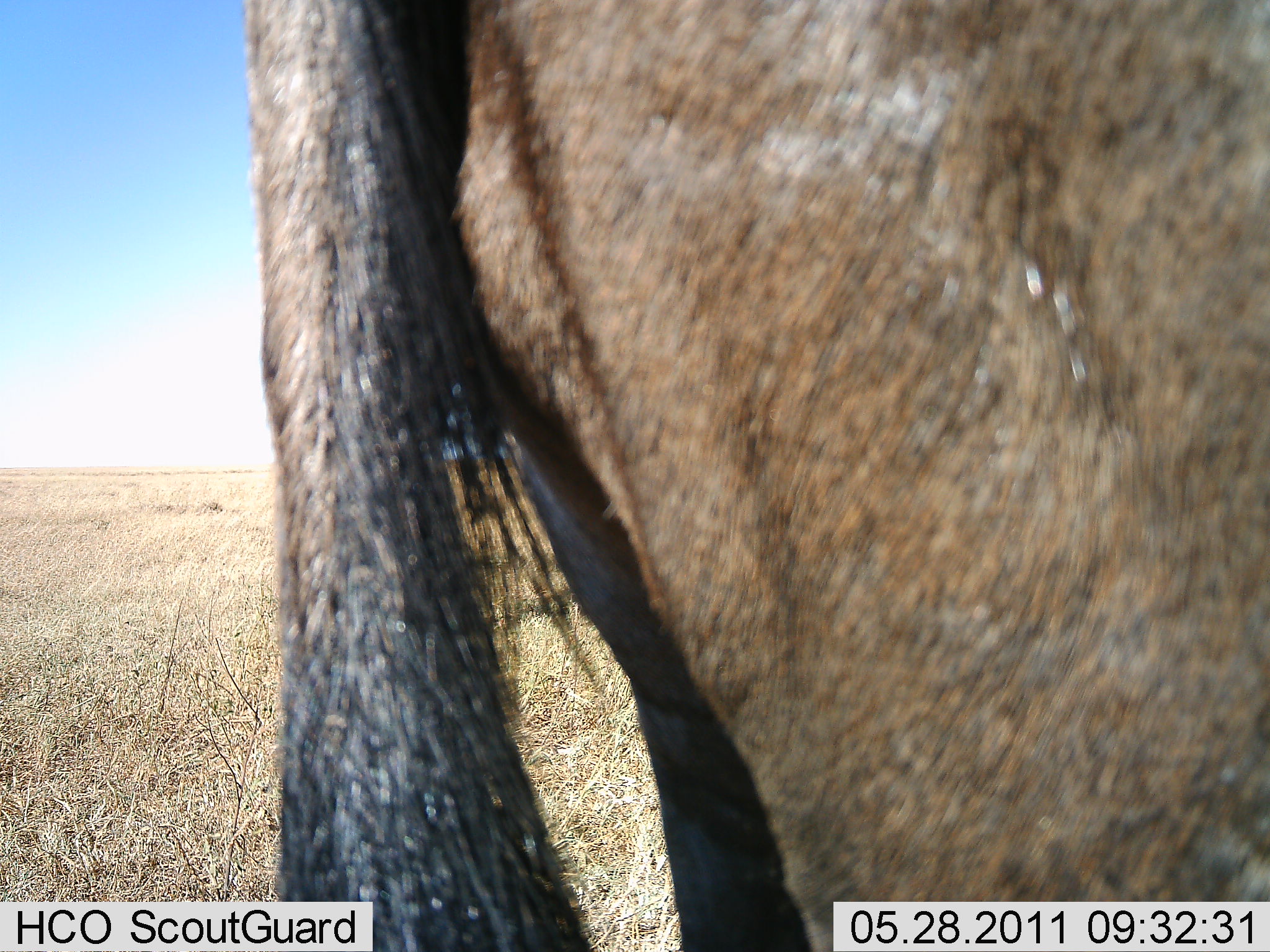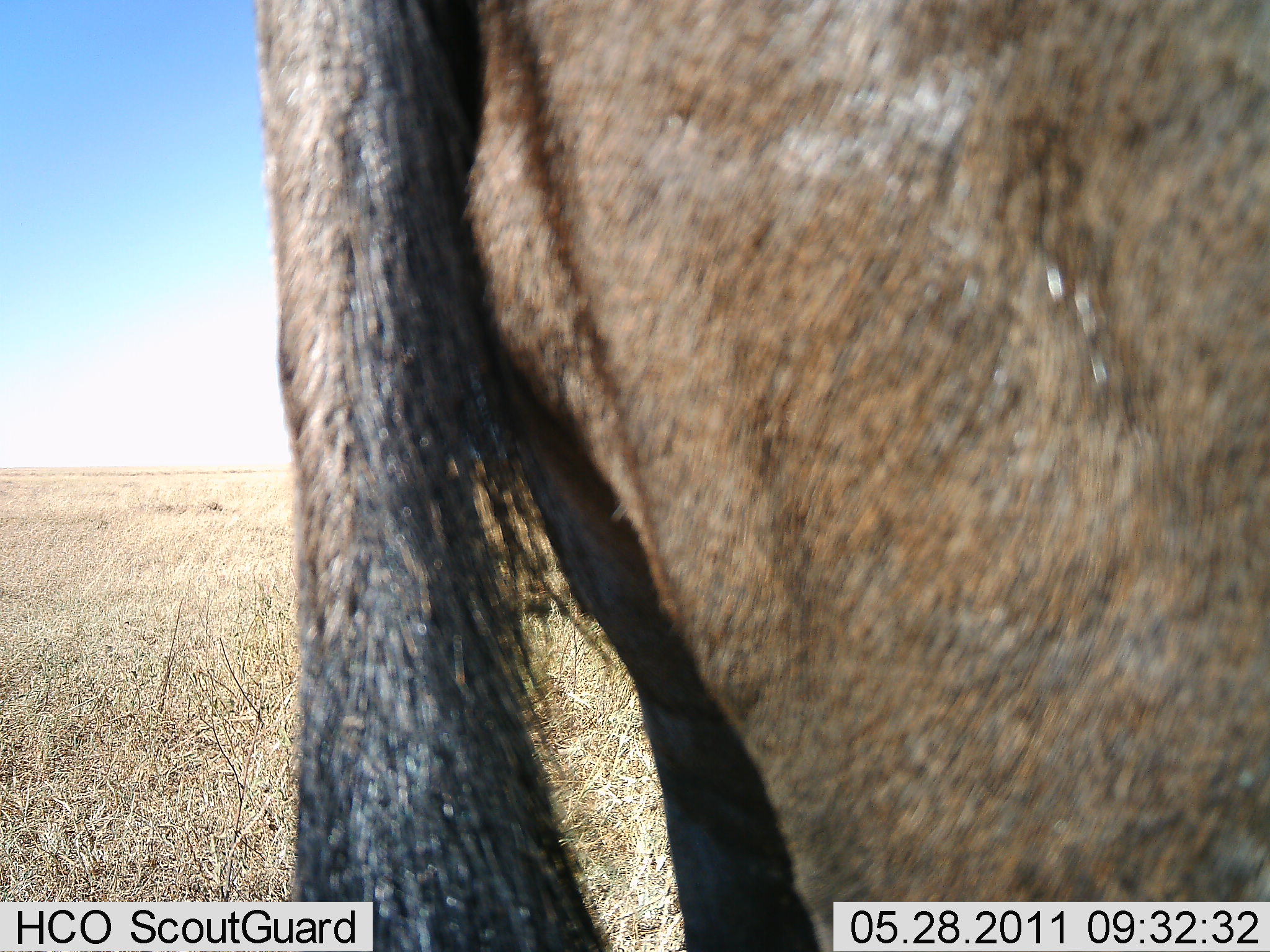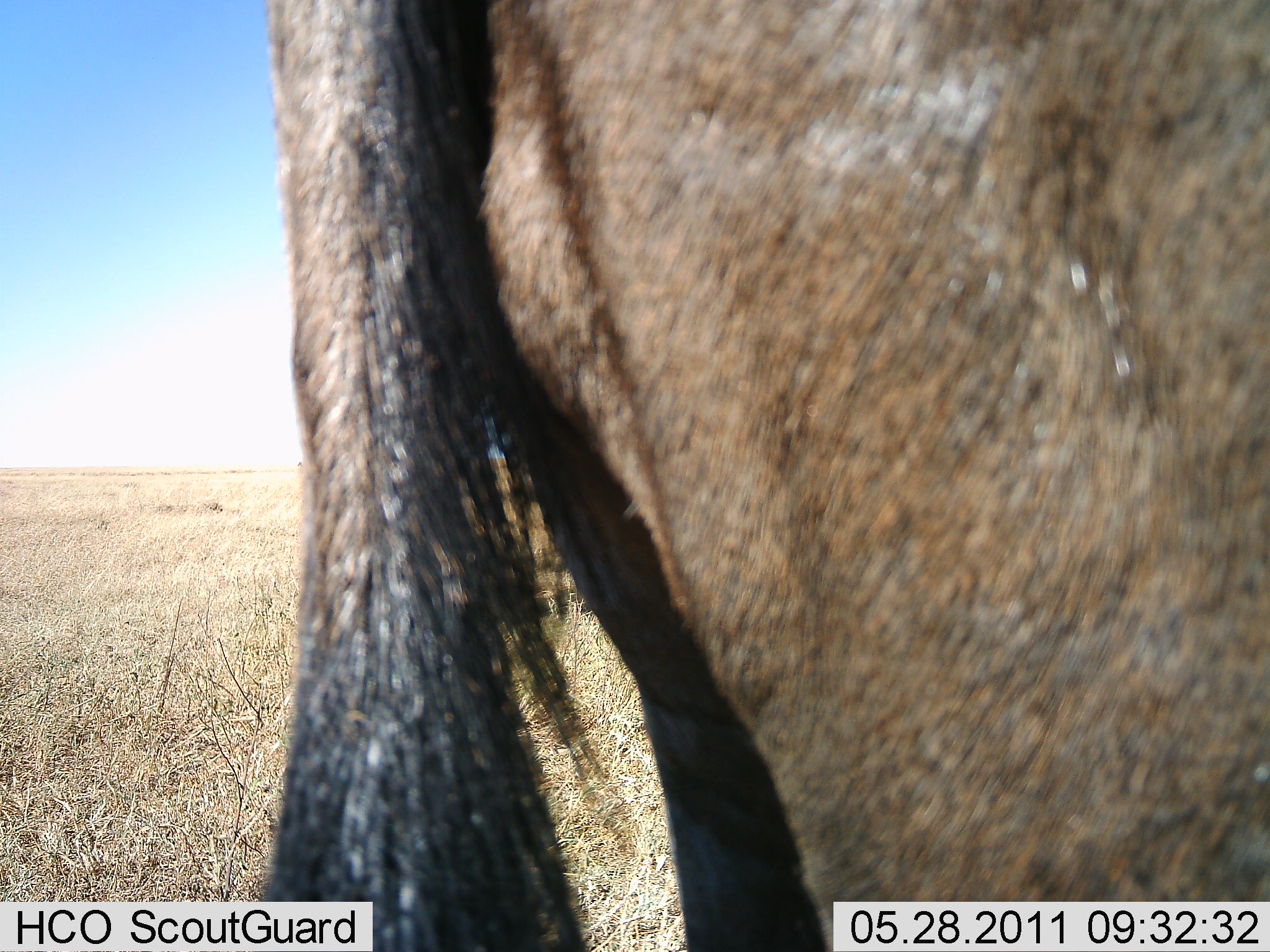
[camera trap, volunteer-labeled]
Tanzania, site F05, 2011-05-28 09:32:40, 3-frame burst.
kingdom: Animalia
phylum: Chordata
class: Mammalia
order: Artiodactyla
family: Bovidae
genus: Connochaetes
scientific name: Connochaetes taurinus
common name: blue wildebeest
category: wildebeest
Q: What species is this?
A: Wildebeest (blue wildebeest) (Connochaetes taurinus).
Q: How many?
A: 1.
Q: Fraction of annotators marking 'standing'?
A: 100%.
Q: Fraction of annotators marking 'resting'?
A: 0%.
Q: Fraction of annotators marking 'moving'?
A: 0%.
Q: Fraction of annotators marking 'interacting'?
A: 0%.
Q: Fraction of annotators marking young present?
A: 0%.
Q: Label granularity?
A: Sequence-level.